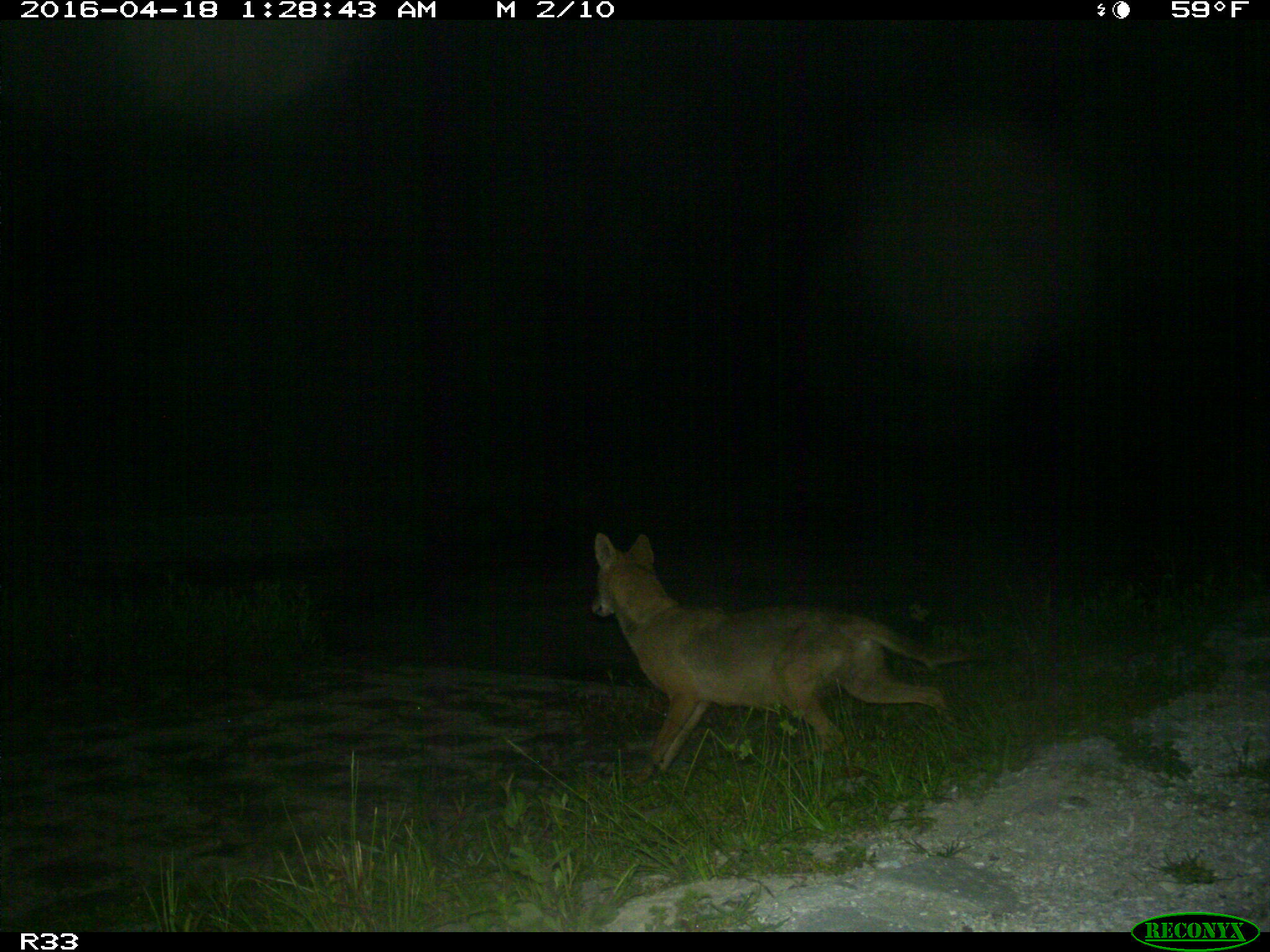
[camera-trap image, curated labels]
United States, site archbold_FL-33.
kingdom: Animalia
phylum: Chordata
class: Mammalia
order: Carnivora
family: Canidae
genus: Canis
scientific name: Canis latrans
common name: coyote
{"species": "Canis latrans (coyote)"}